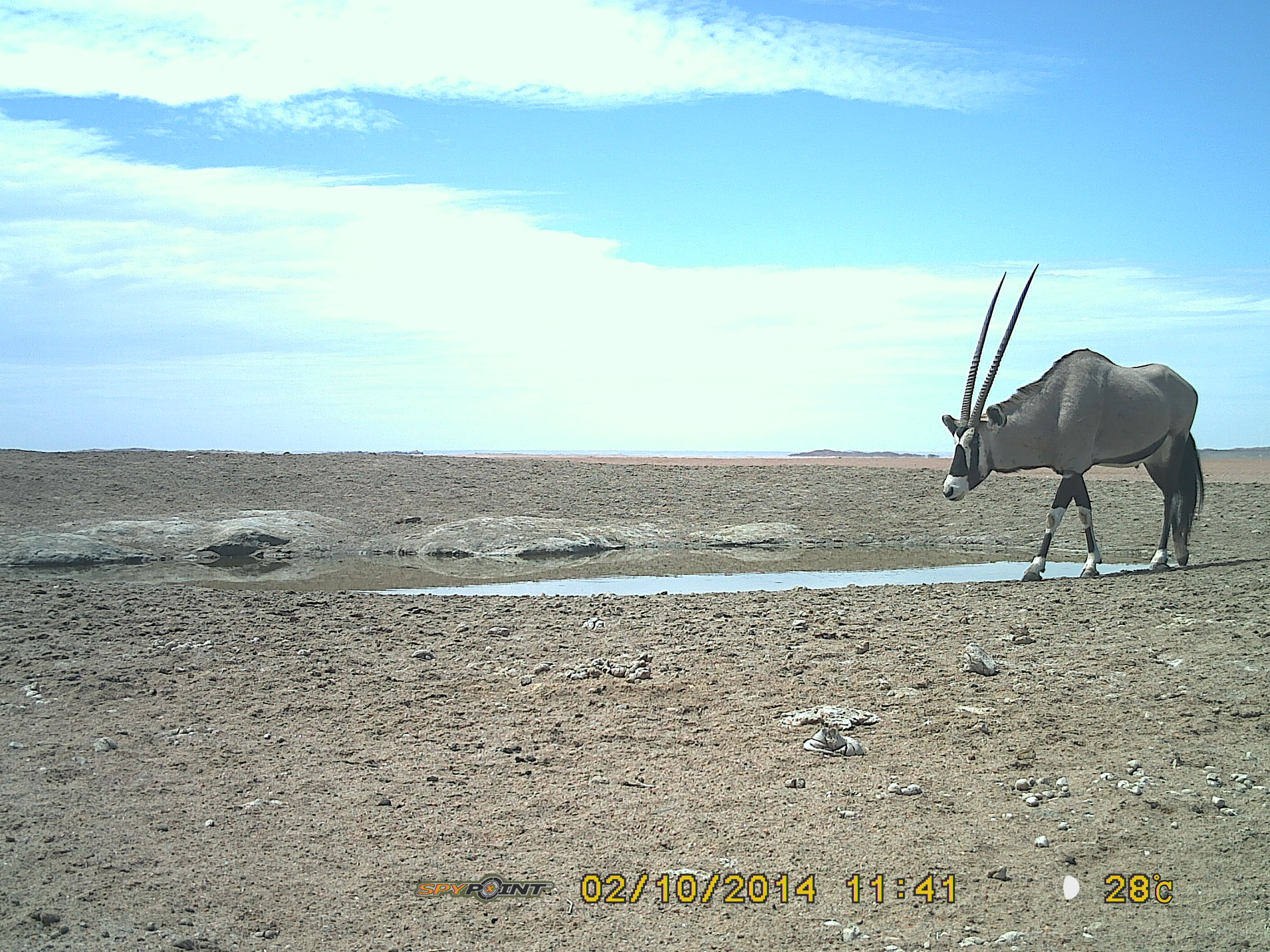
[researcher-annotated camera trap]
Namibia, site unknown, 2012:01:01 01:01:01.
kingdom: Animalia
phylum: Chordata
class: Mammalia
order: Artiodactyla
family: Bovidae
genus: Oryx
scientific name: Oryx gazella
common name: gemsbok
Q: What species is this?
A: Oryx gazella (gemsbok).